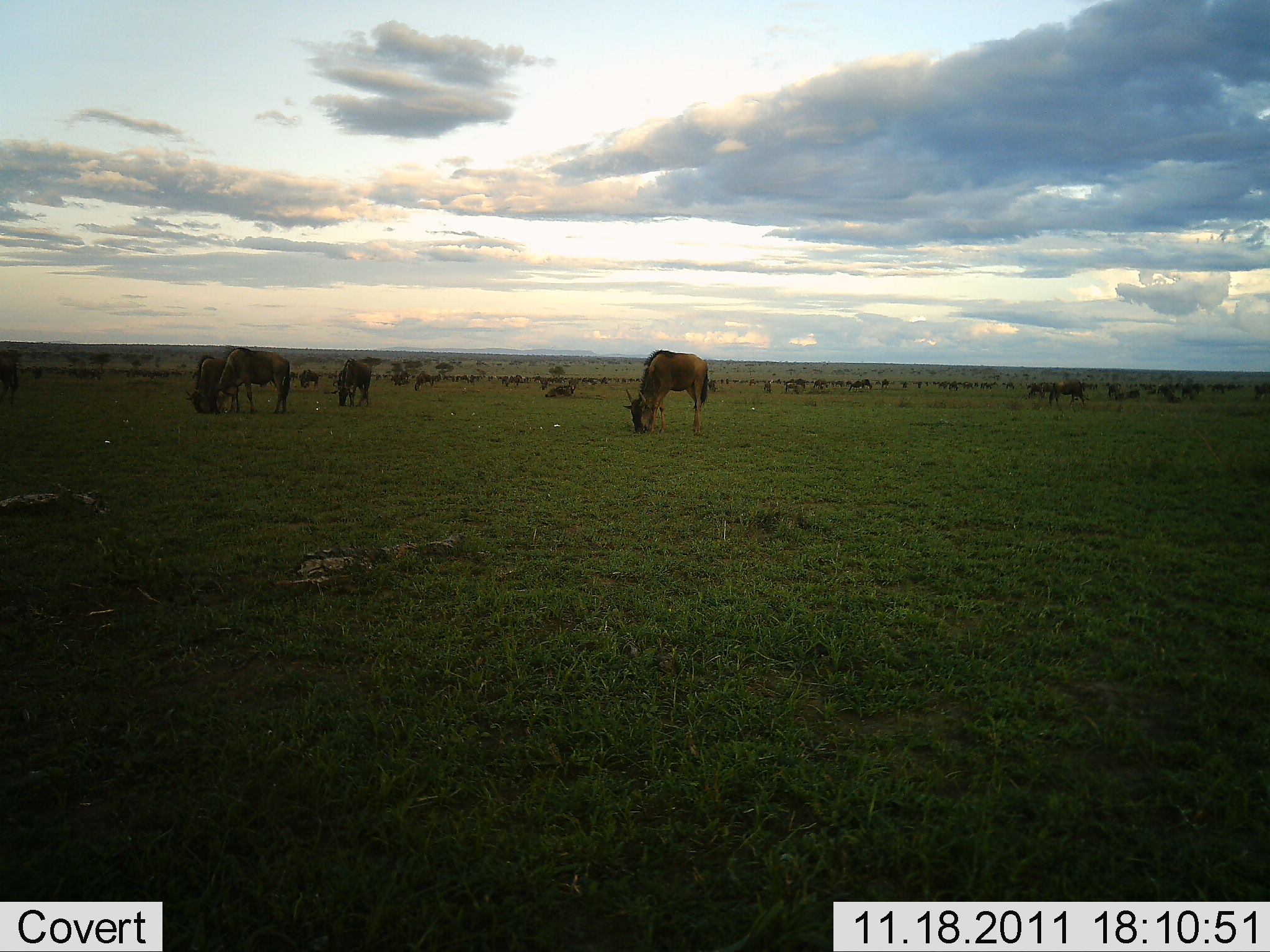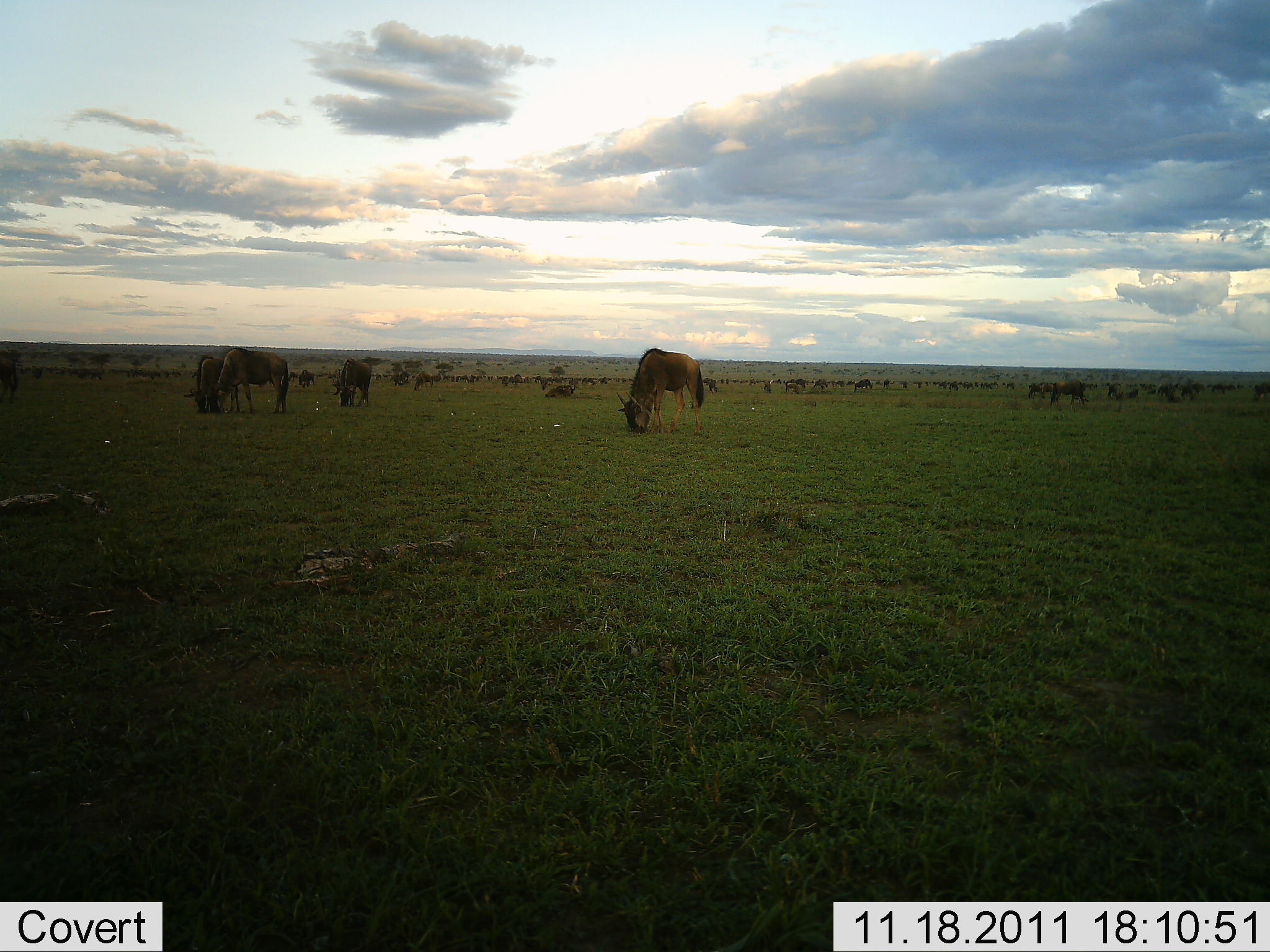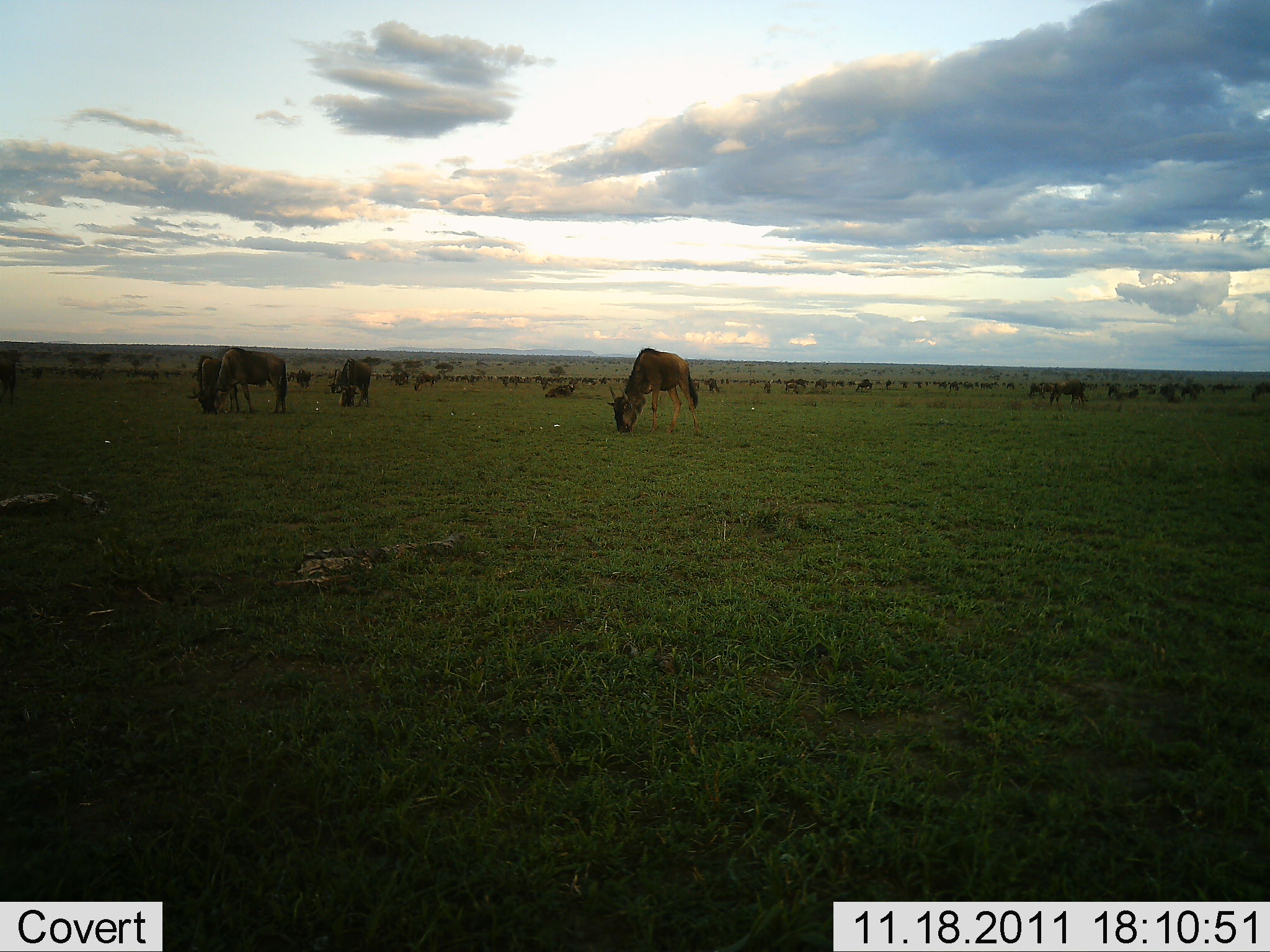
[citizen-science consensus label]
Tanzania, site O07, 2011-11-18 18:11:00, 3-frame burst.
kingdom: Animalia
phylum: Chordata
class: Mammalia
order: Artiodactyla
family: Bovidae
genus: Connochaetes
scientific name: Connochaetes taurinus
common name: blue wildebeest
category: wildebeest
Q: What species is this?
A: Wildebeest (blue wildebeest) (Connochaetes taurinus).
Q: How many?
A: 11-50.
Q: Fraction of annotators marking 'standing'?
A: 38%.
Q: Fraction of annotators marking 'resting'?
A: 0%.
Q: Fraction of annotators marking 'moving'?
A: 8%.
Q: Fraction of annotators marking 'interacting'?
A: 0%.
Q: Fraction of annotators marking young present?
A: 0%.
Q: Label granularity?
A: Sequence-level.